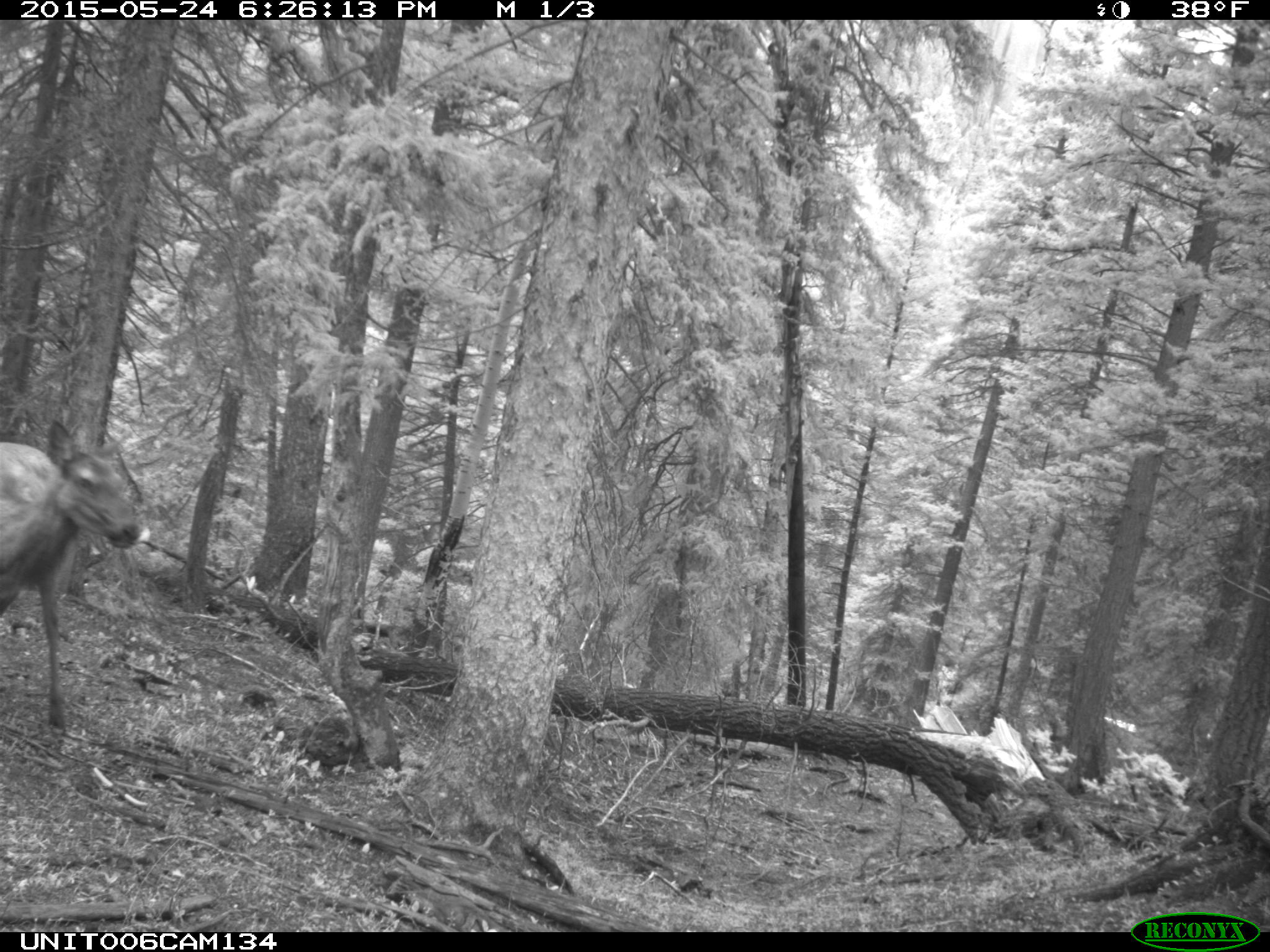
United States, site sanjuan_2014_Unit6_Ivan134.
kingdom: Animalia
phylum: Chordata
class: Mammalia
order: Artiodactyla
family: Cervidae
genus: Cervus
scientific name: Cervus elaphus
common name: red deer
Cervus elaphus (red deer).